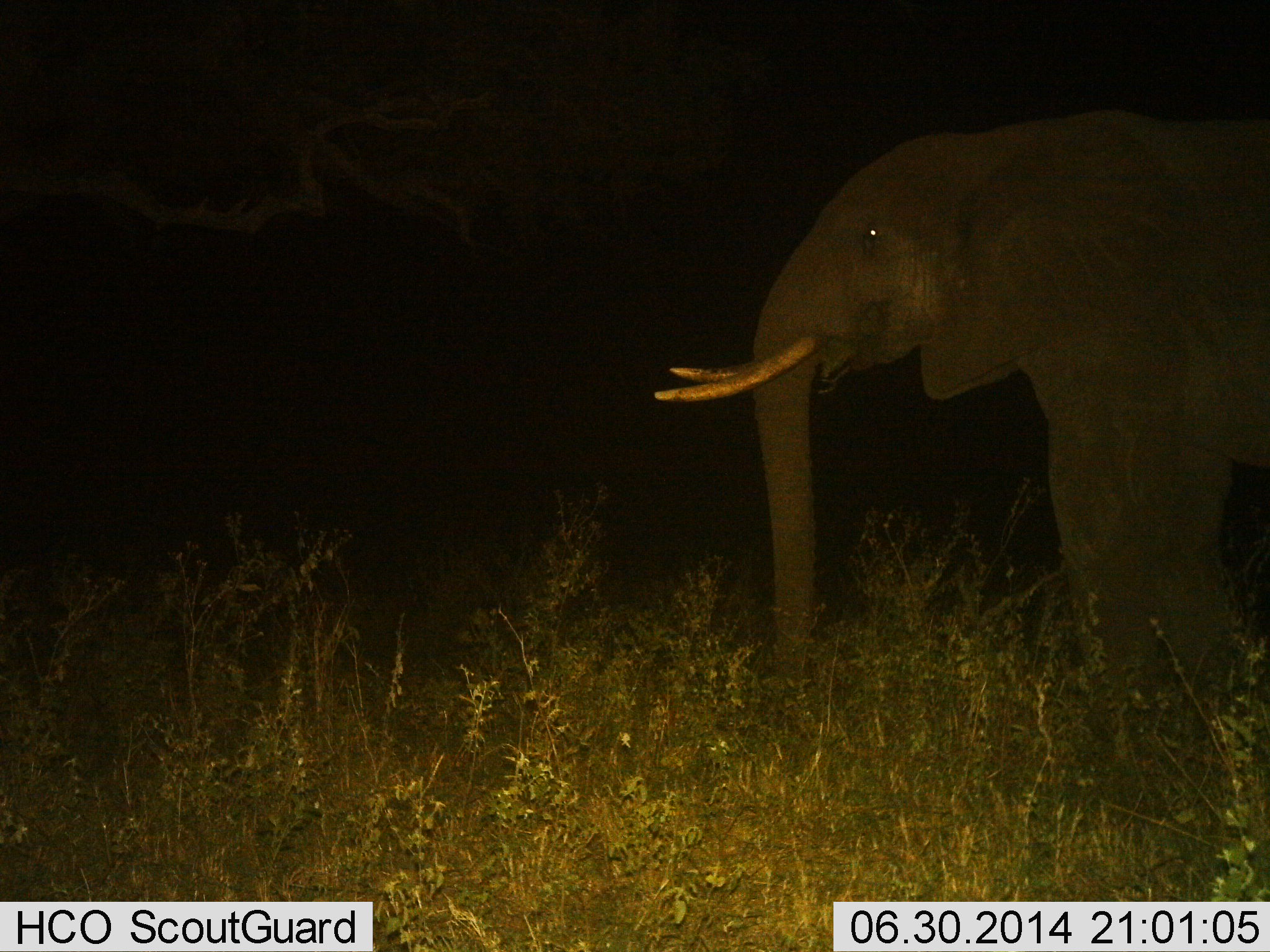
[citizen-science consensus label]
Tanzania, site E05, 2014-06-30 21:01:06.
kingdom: Animalia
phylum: Chordata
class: Mammalia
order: Proboscidea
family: Elephantidae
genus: Loxodonta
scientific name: Loxodonta africana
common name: african bush elephant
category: elephant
Elephant (african bush elephant) (Loxodonta africana), count 1. Behavior (volunteer vote fractions): standing 90%, resting 0%, moving 10%, interacting 0%. Young present (vote fraction): 0%. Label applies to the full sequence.